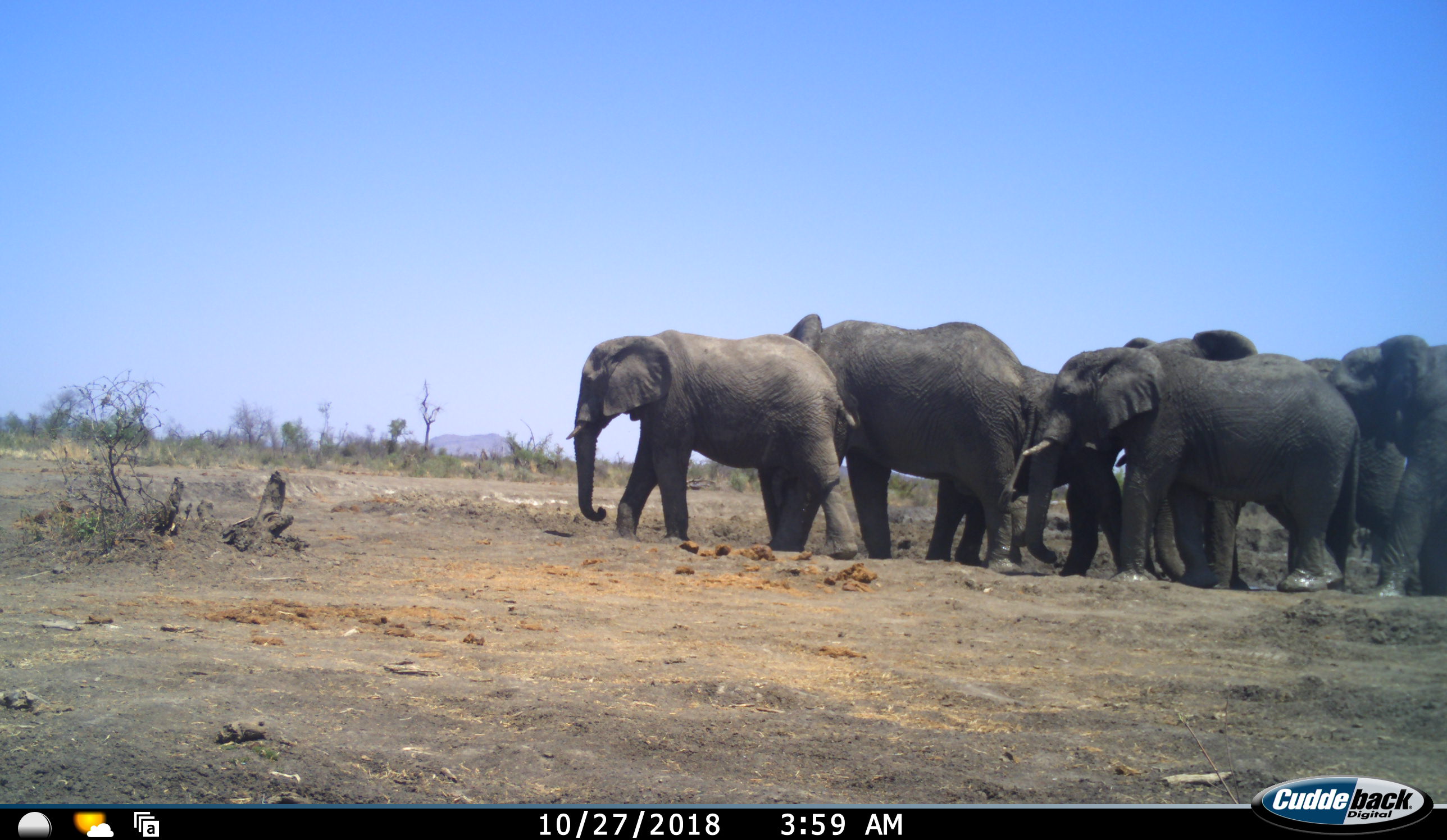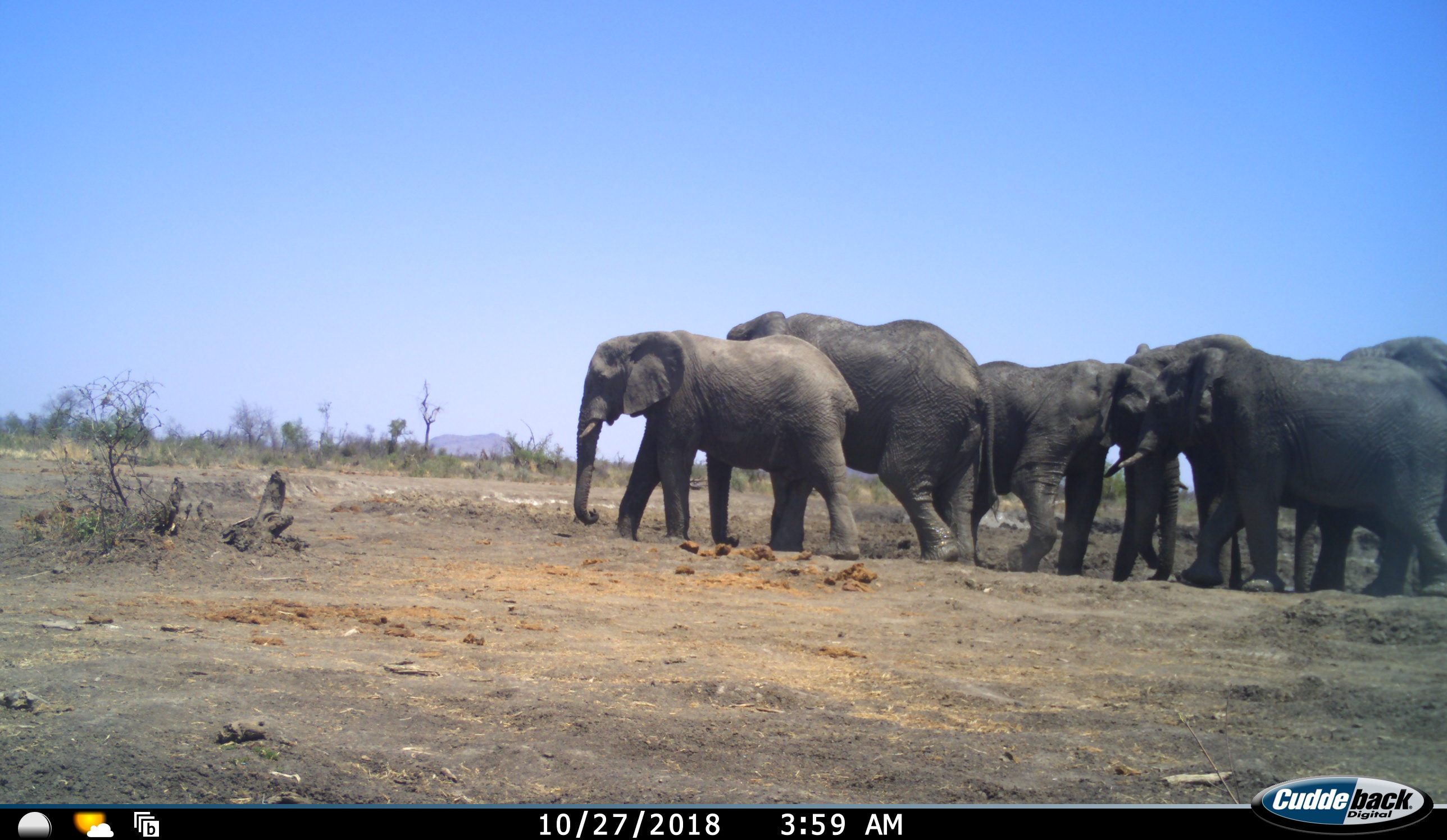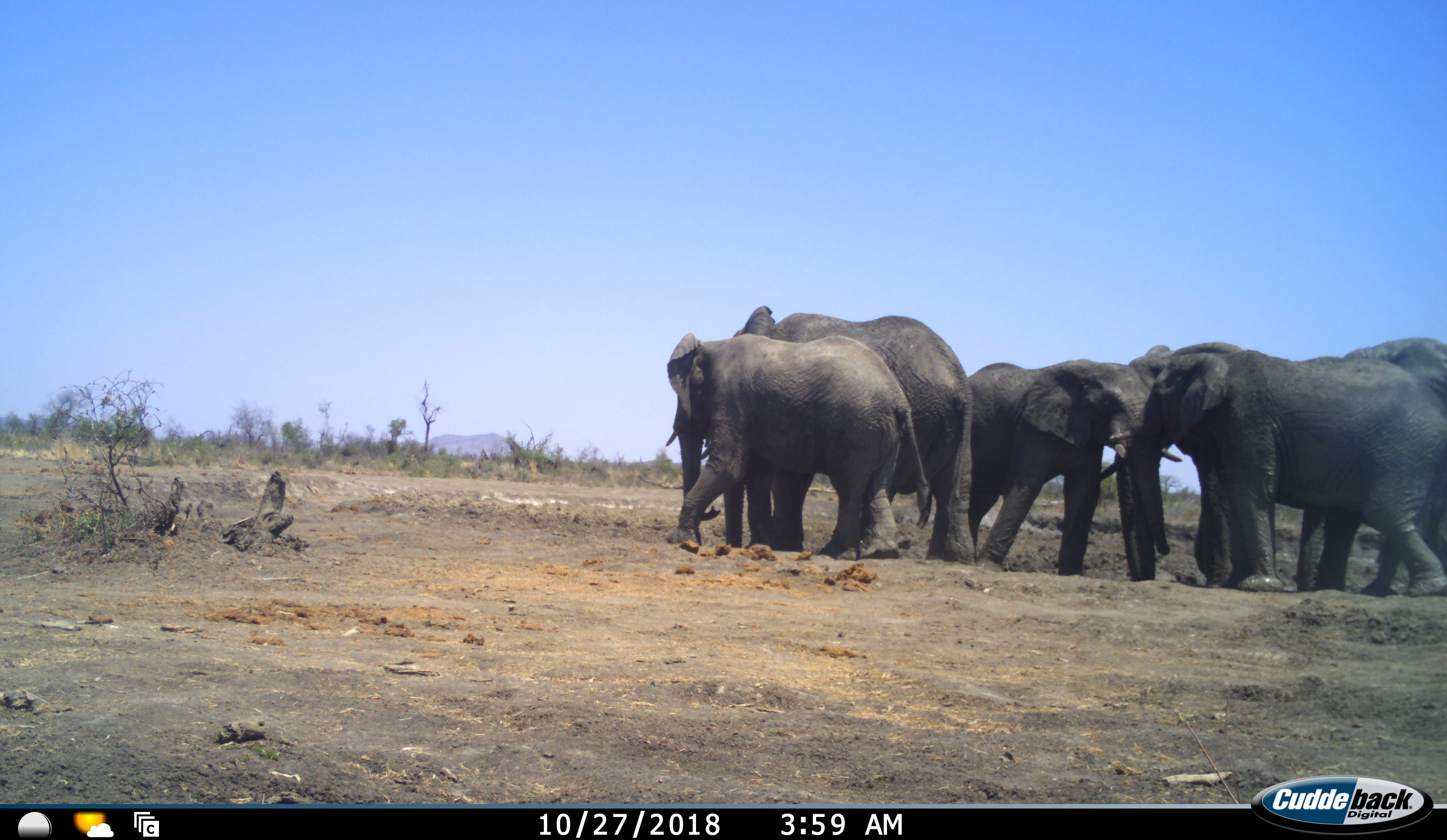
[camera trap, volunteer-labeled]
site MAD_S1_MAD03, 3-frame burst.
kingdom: Animalia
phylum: Chordata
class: Mammalia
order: Proboscidea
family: Elephantidae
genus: Loxodonta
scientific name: Loxodonta africana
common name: african bush elephant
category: elephant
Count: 6.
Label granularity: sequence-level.